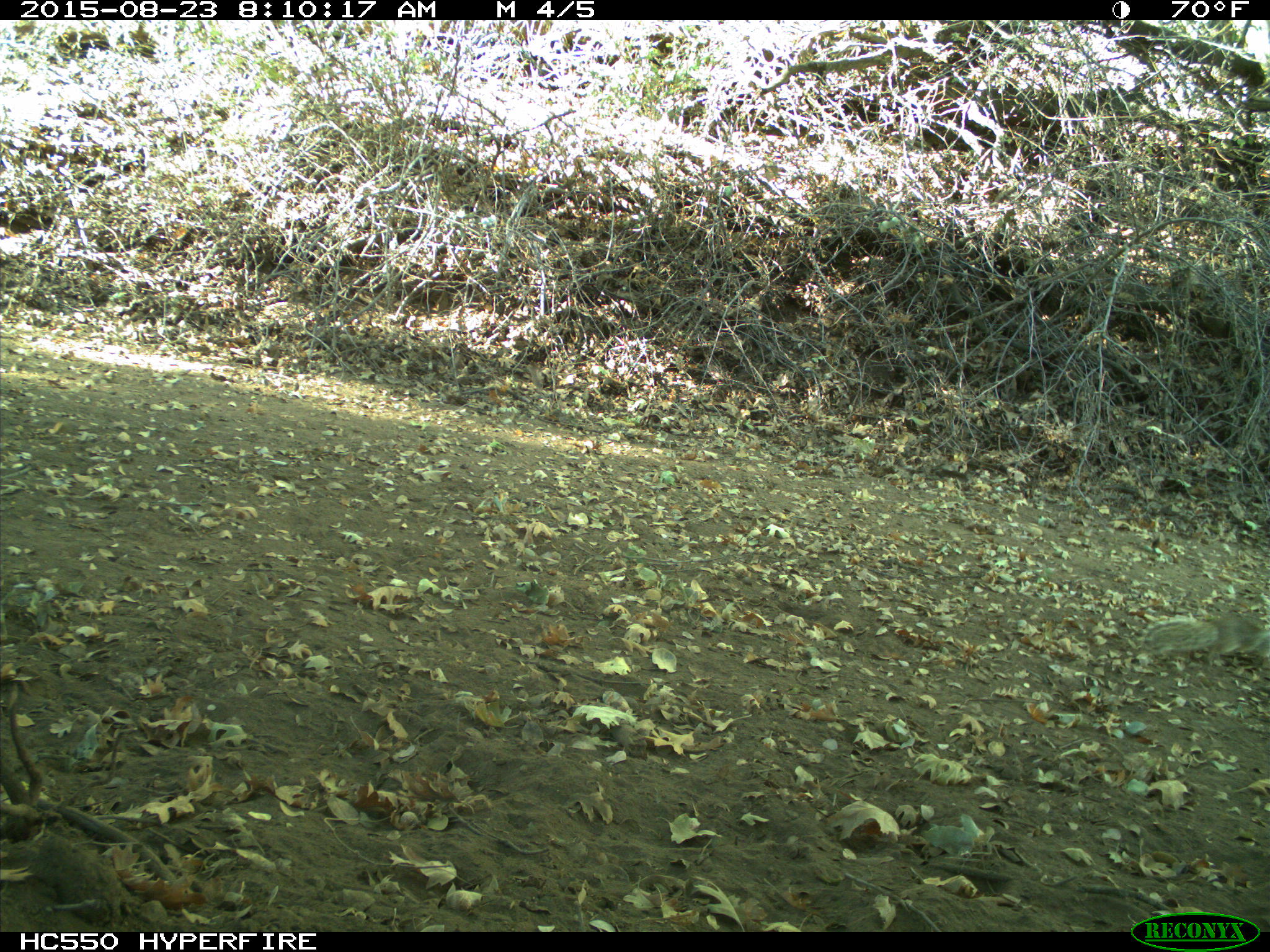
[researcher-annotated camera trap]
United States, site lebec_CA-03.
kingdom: Animalia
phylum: Chordata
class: Mammalia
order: Rodentia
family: Sciuridae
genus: Otospermophilus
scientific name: Otospermophilus beecheyi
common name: california ground squirrel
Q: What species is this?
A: Otospermophilus beecheyi (california ground squirrel).